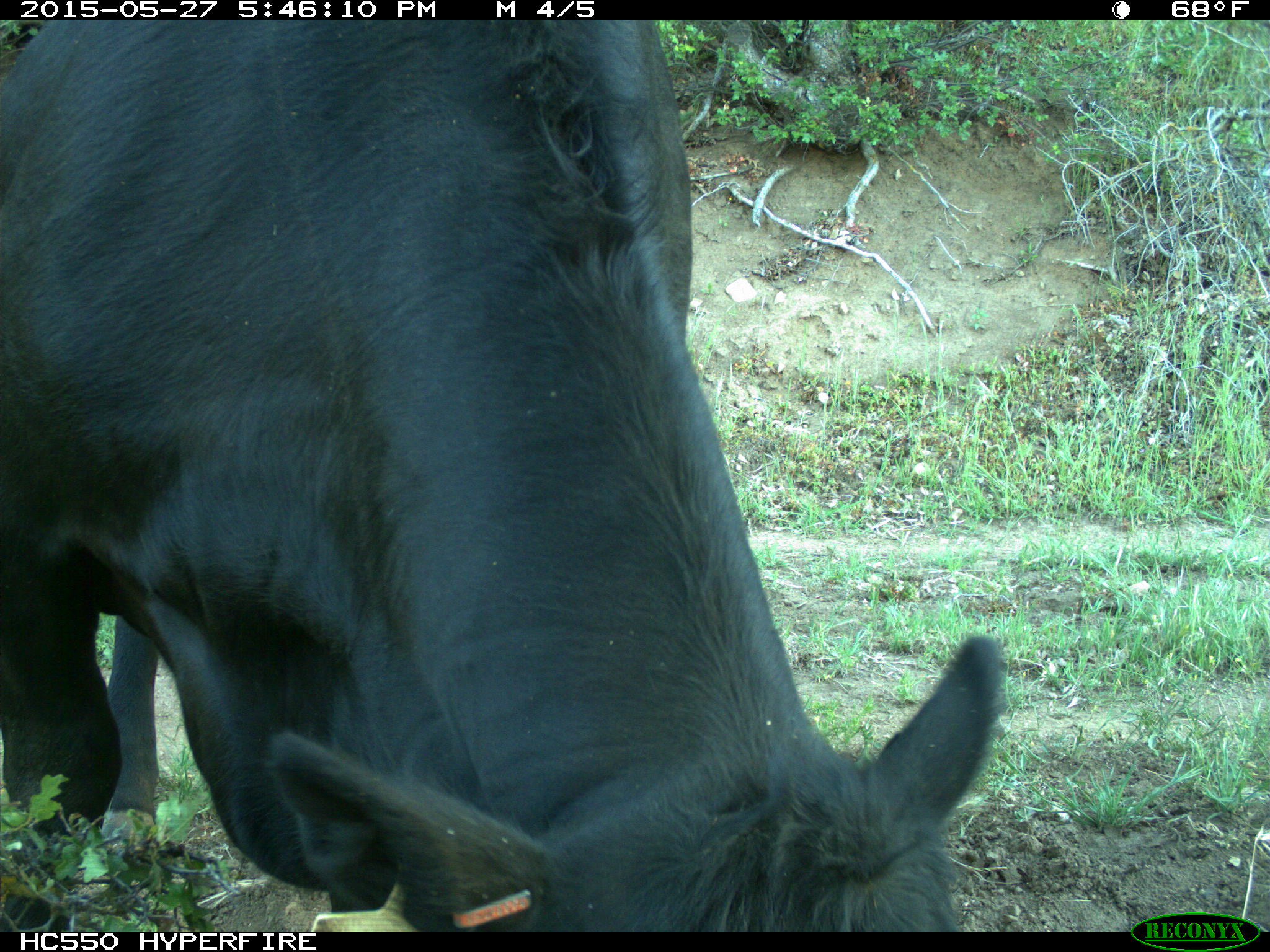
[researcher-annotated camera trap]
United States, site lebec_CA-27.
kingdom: Animalia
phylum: Chordata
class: Mammalia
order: Artiodactyla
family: Bovidae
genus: Bos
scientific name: Bos taurus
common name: domestic cow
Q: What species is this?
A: Bos taurus (domestic cow).